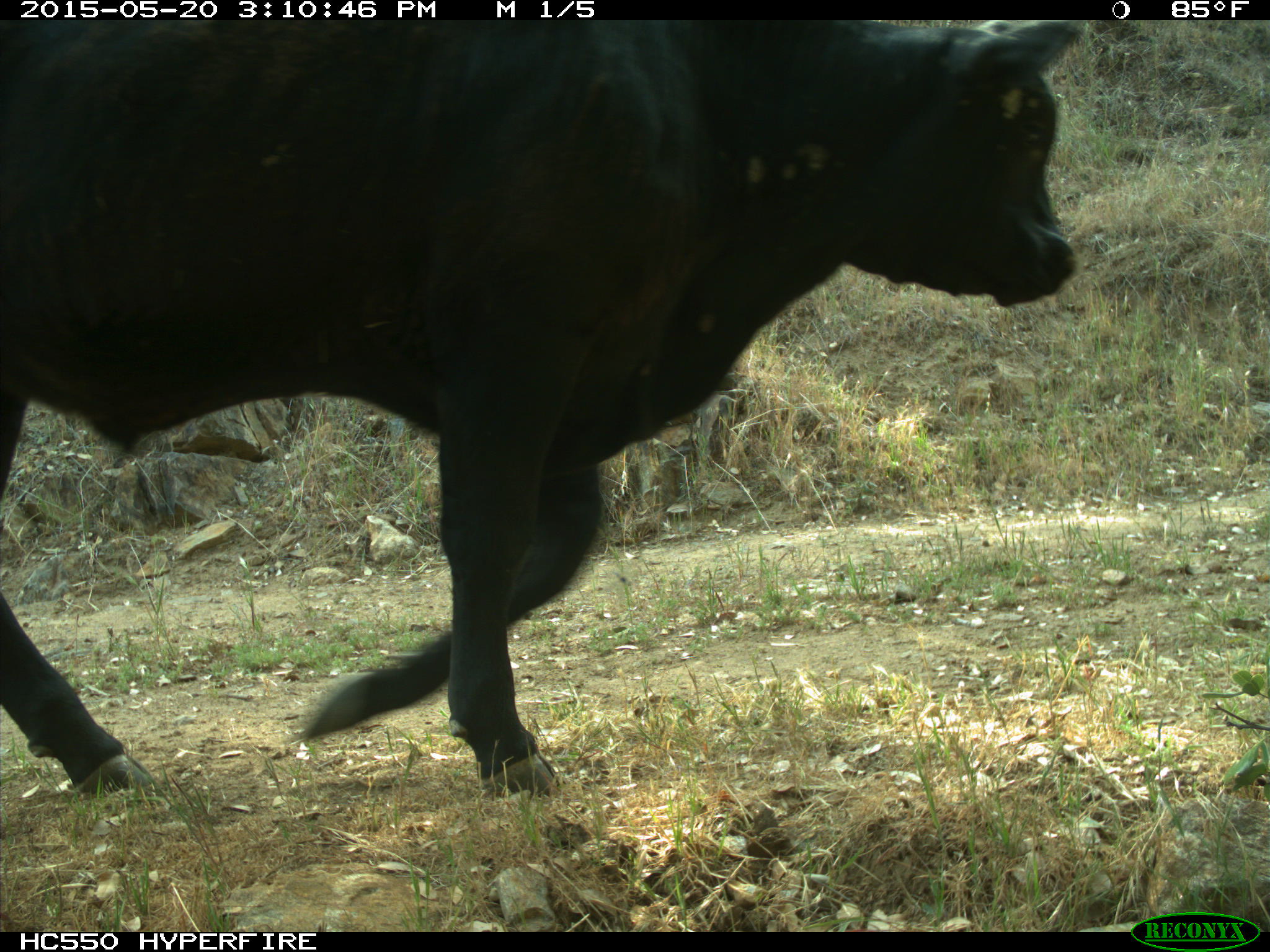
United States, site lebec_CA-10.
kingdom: Animalia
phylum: Chordata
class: Mammalia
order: Artiodactyla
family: Bovidae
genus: Bos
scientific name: Bos taurus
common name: domestic cow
Bos taurus (domestic cow).